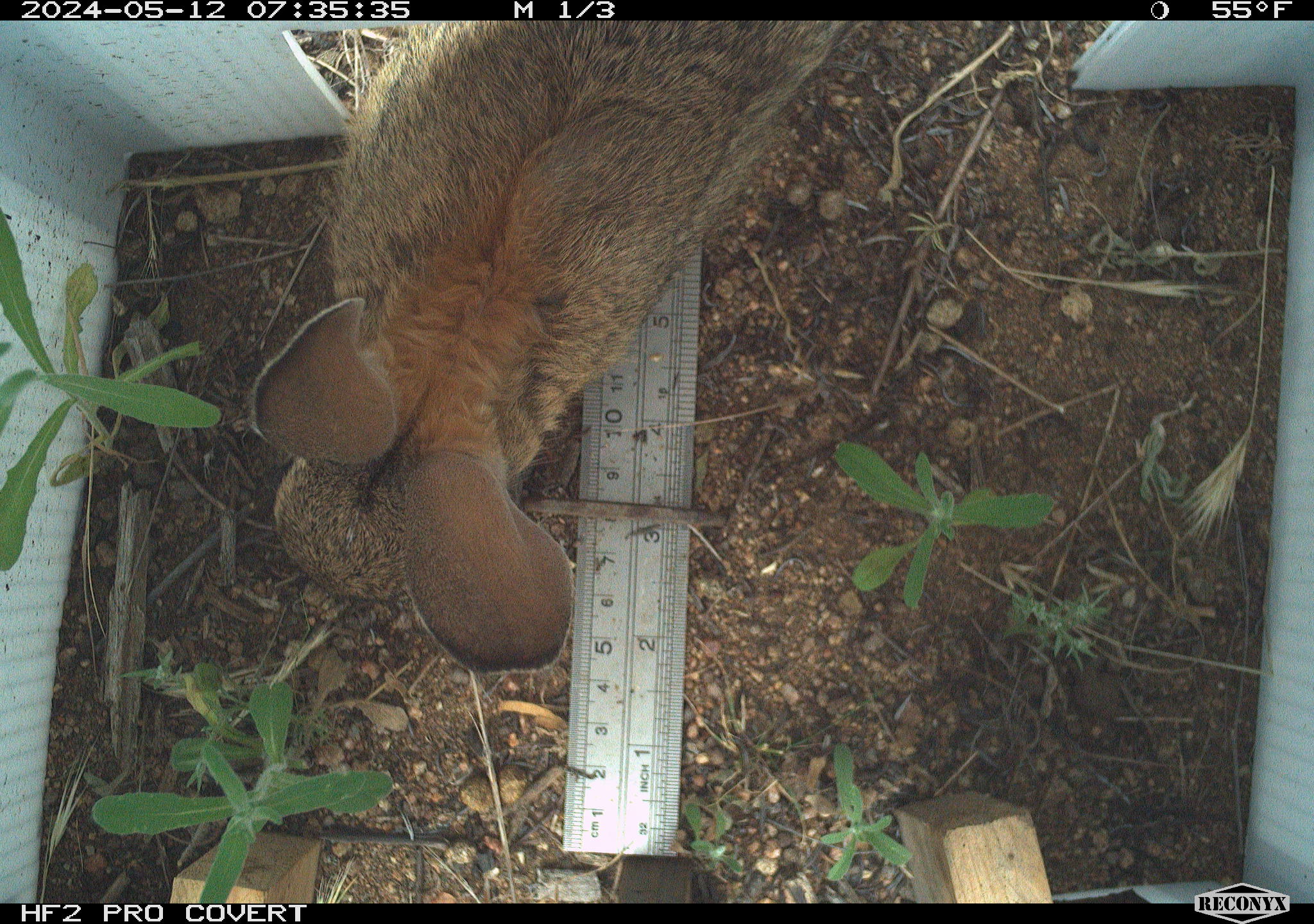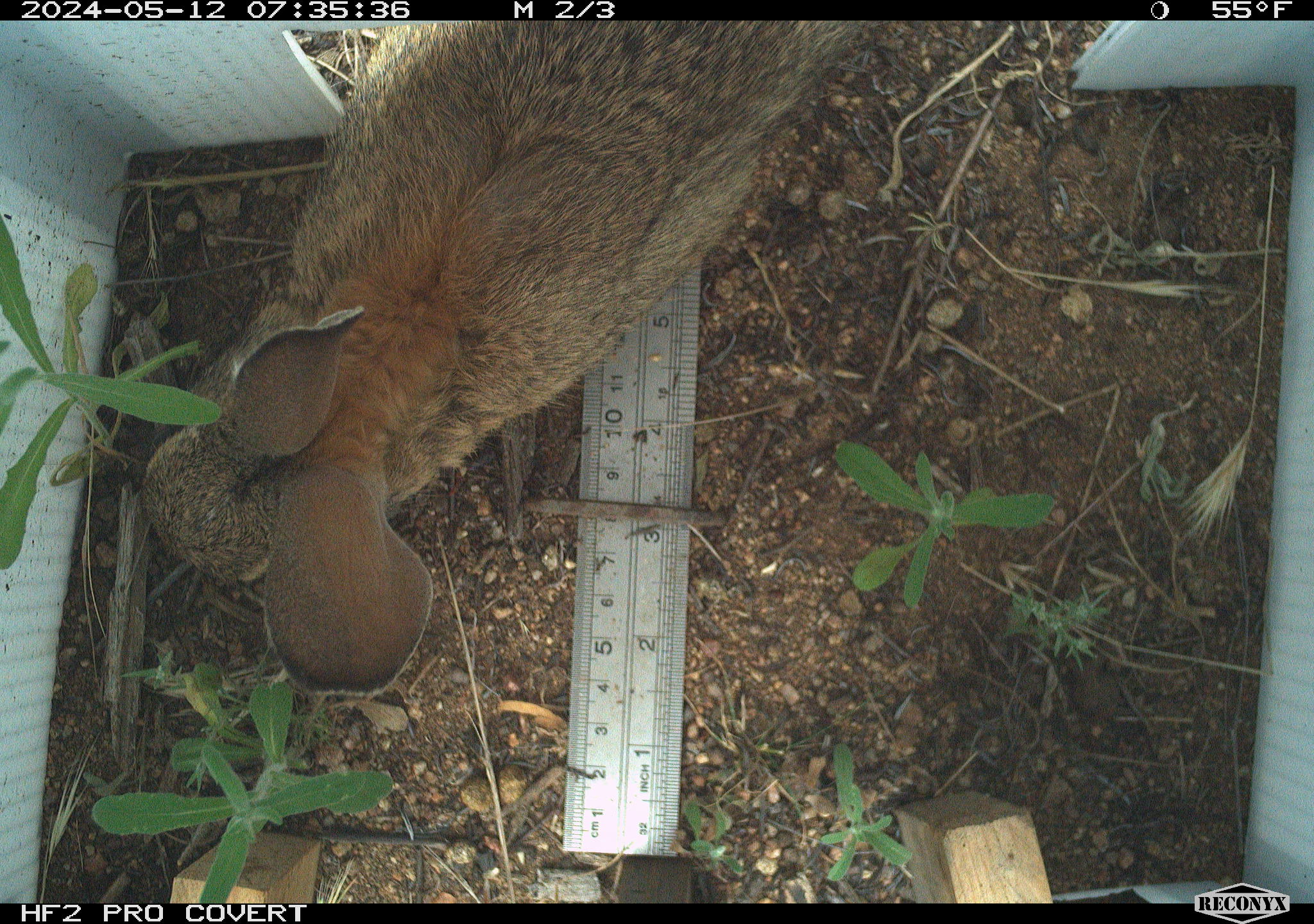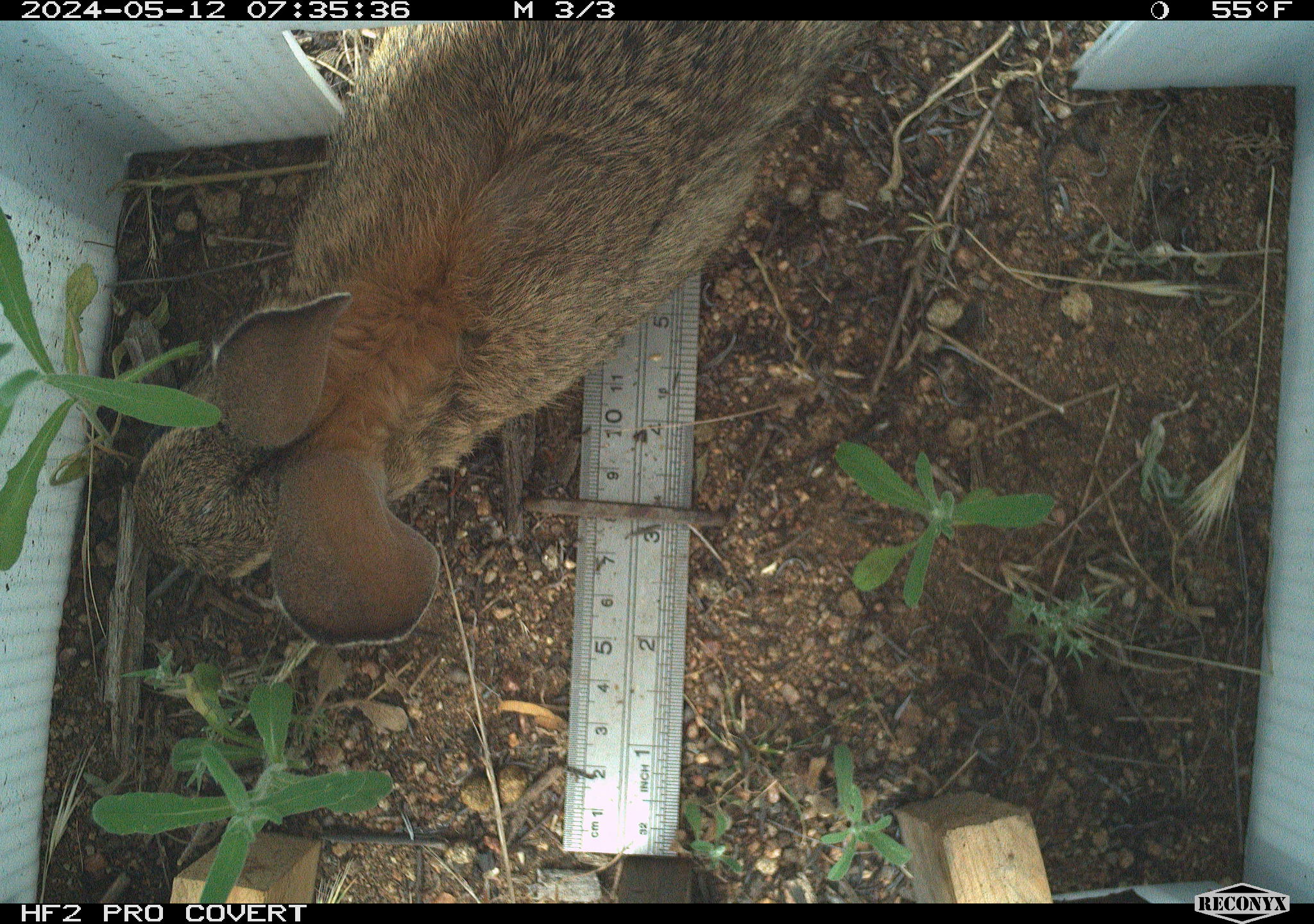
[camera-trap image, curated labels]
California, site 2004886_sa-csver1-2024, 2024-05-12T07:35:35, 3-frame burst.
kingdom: Animalia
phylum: Chordata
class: Mammalia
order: Lagomorpha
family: Leporidae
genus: Sylvilagus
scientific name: Sylvilagus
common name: cottontail rabbits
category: sylvilagus species